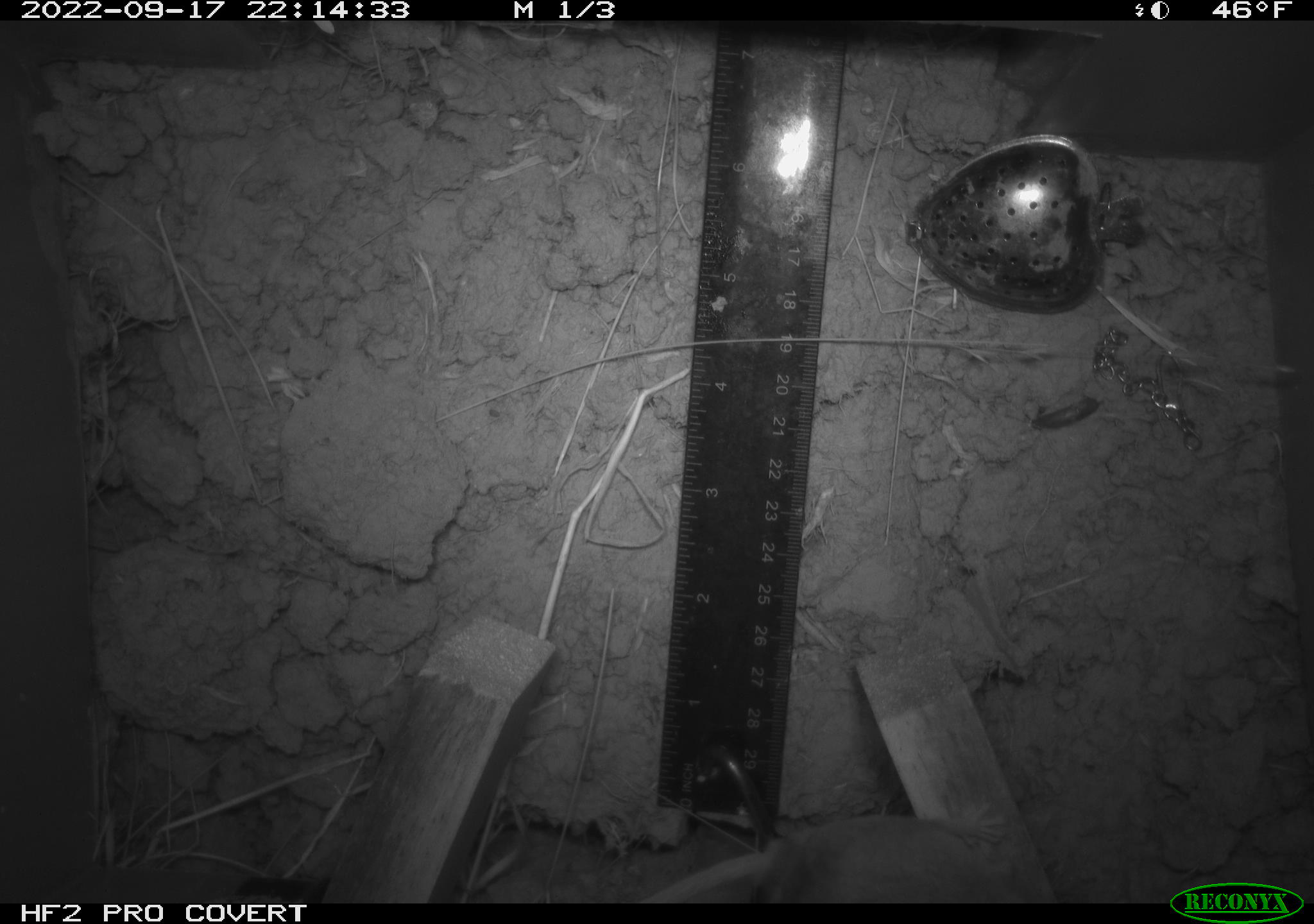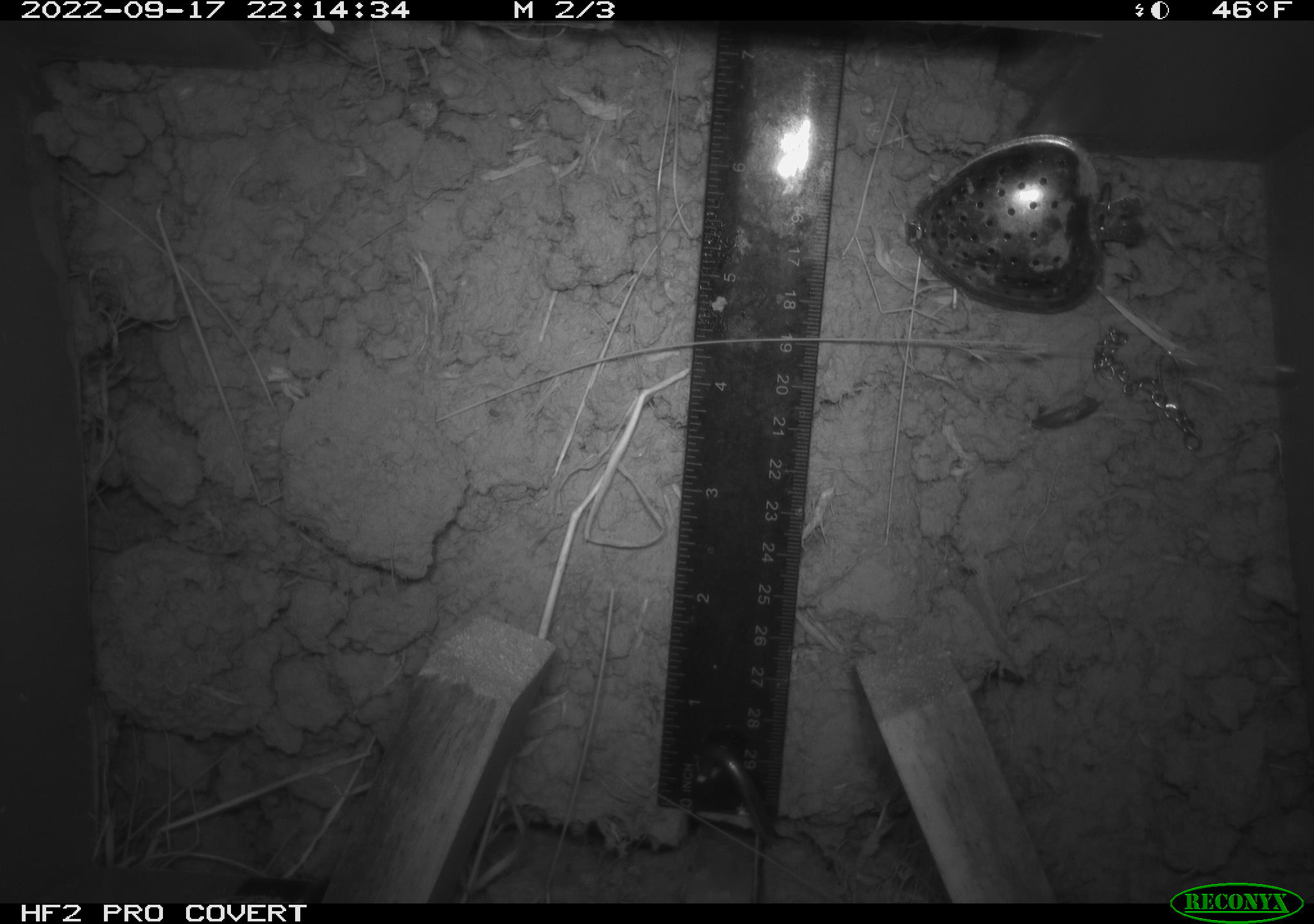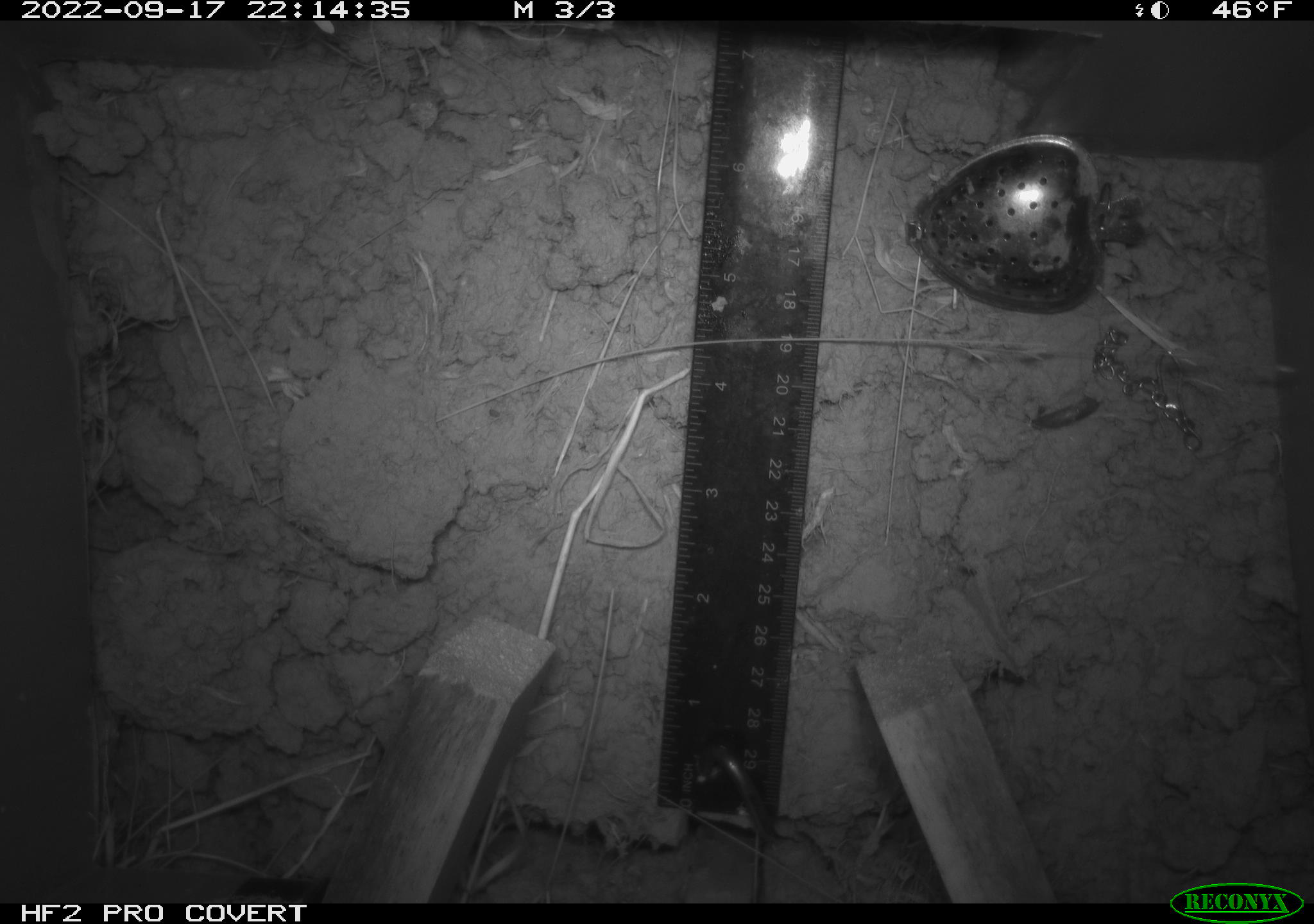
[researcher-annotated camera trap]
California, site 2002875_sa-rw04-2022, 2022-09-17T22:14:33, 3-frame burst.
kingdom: Animalia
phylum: Chordata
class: Mammalia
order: Rodentia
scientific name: Rodentia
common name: mouse species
Mouse species (Rodentia).